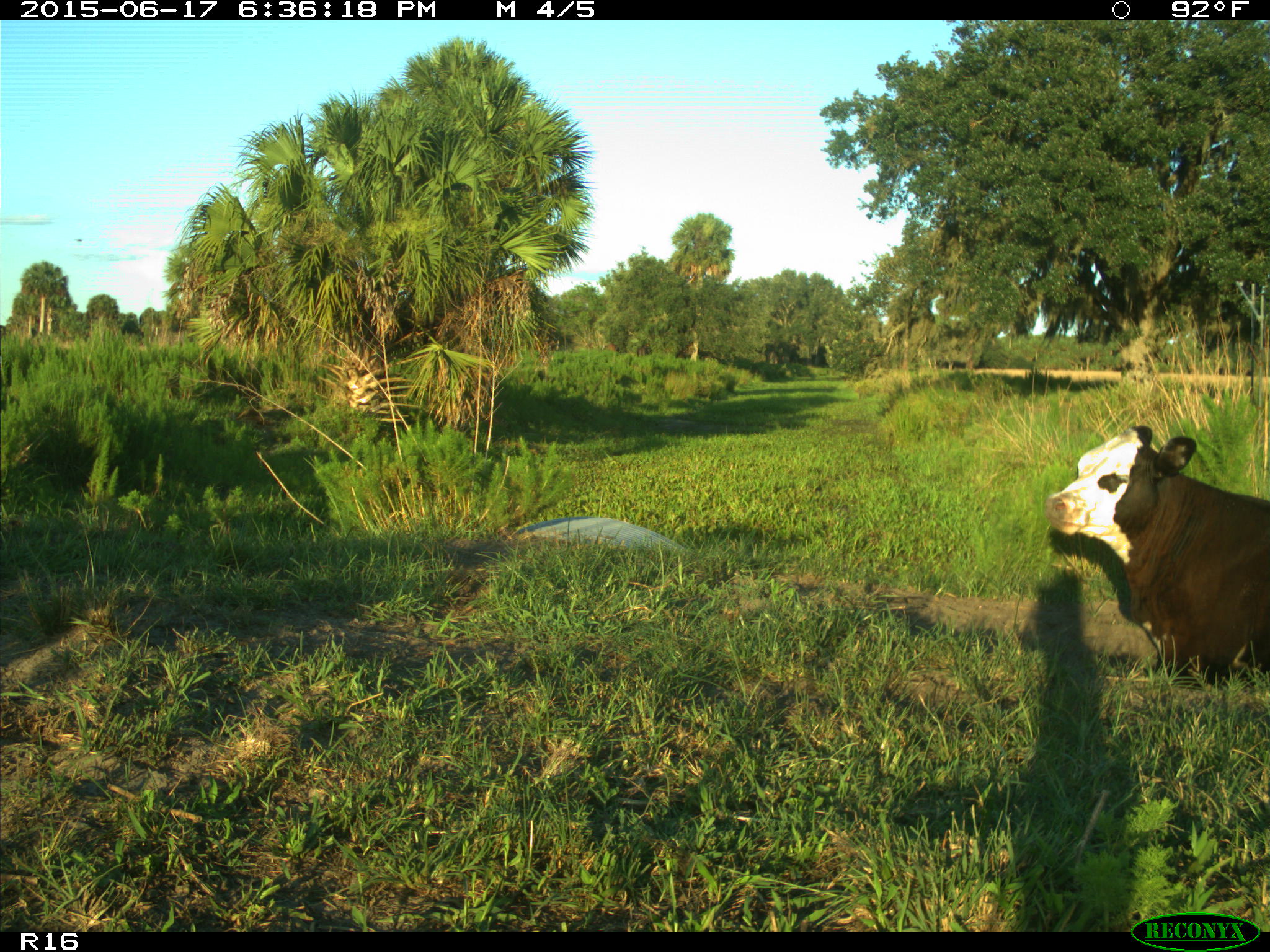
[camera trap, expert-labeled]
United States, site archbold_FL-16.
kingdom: Animalia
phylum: Chordata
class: Mammalia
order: Artiodactyla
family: Bovidae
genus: Bos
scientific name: Bos taurus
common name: domestic cow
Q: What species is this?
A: Bos taurus (domestic cow).